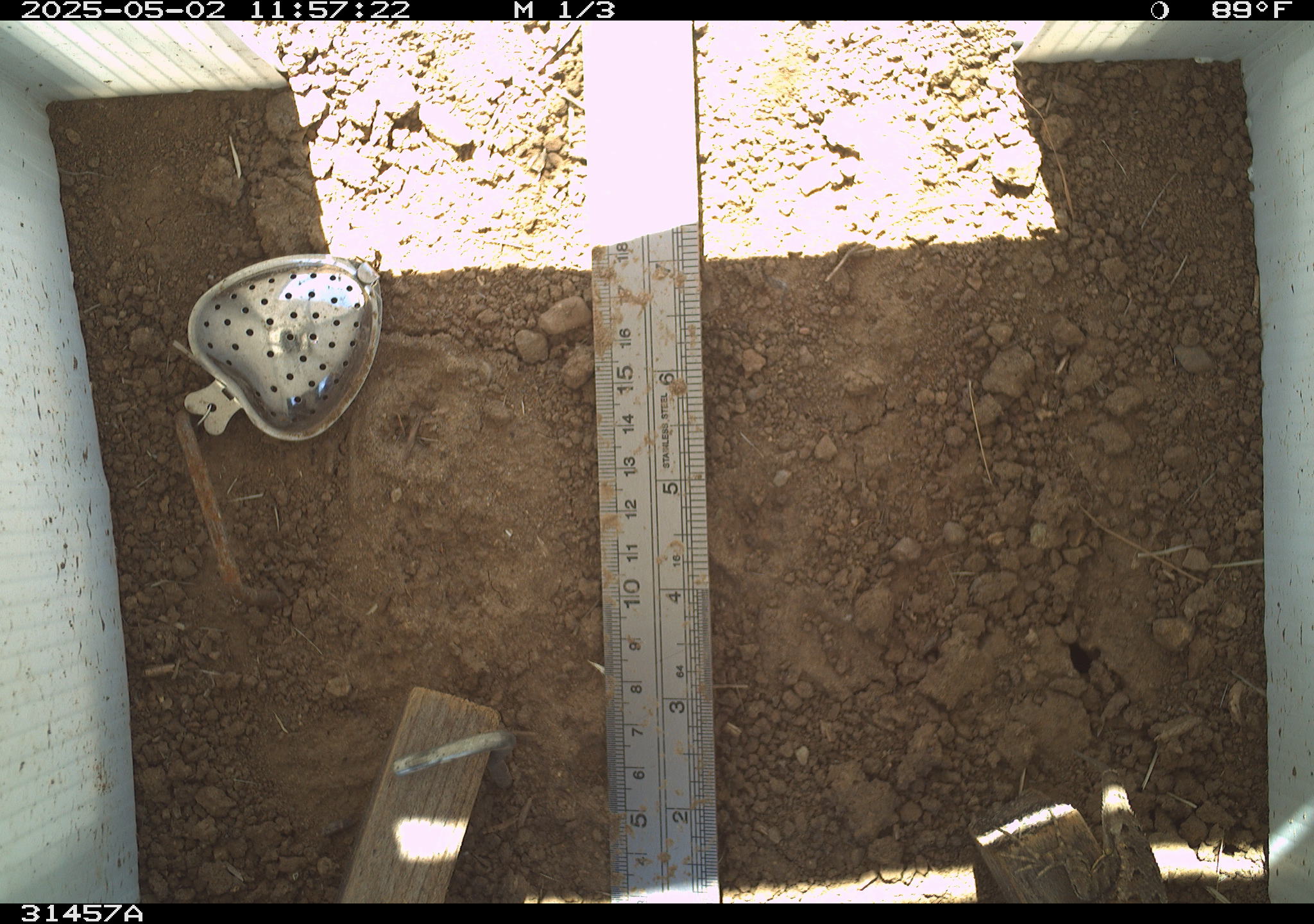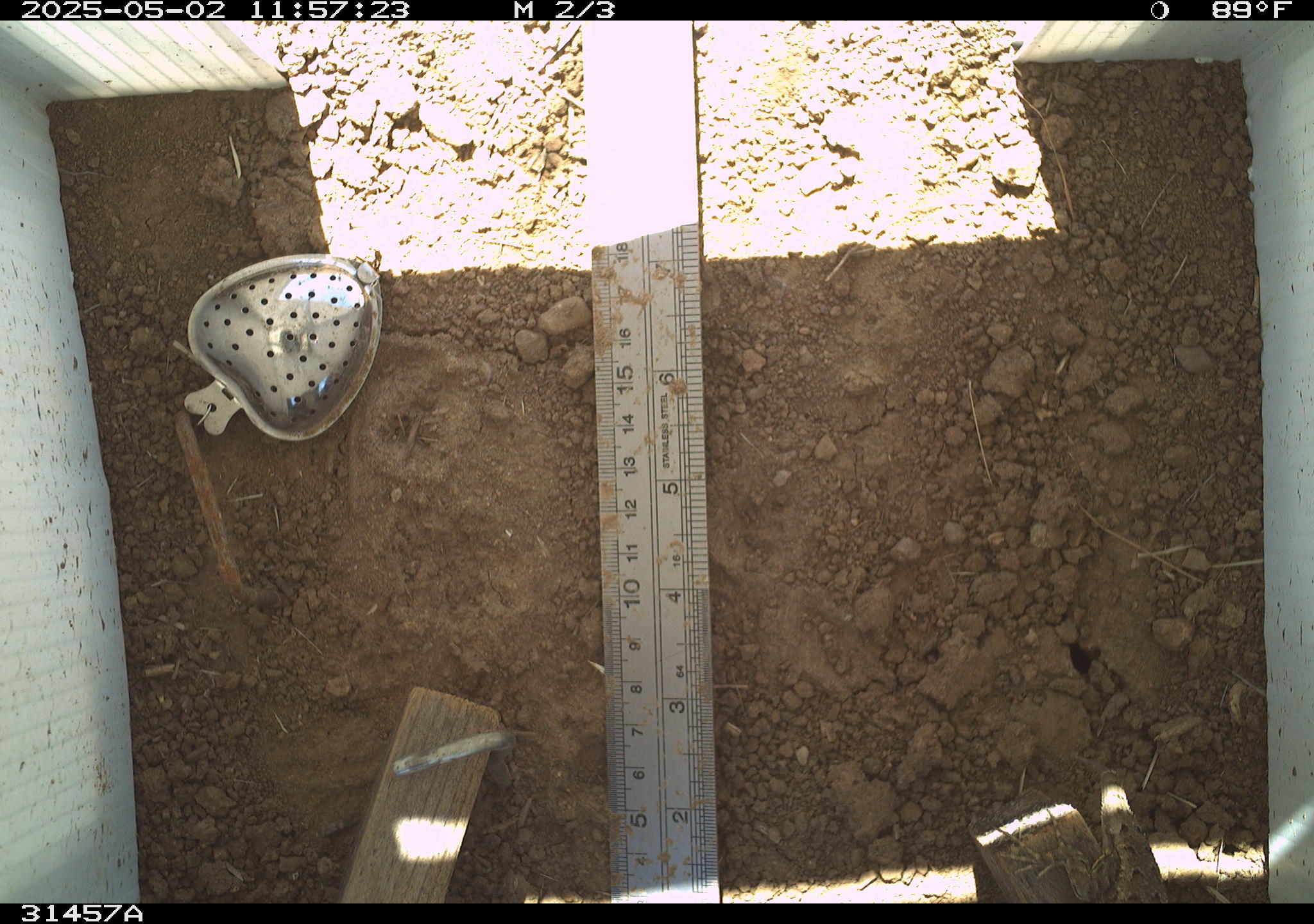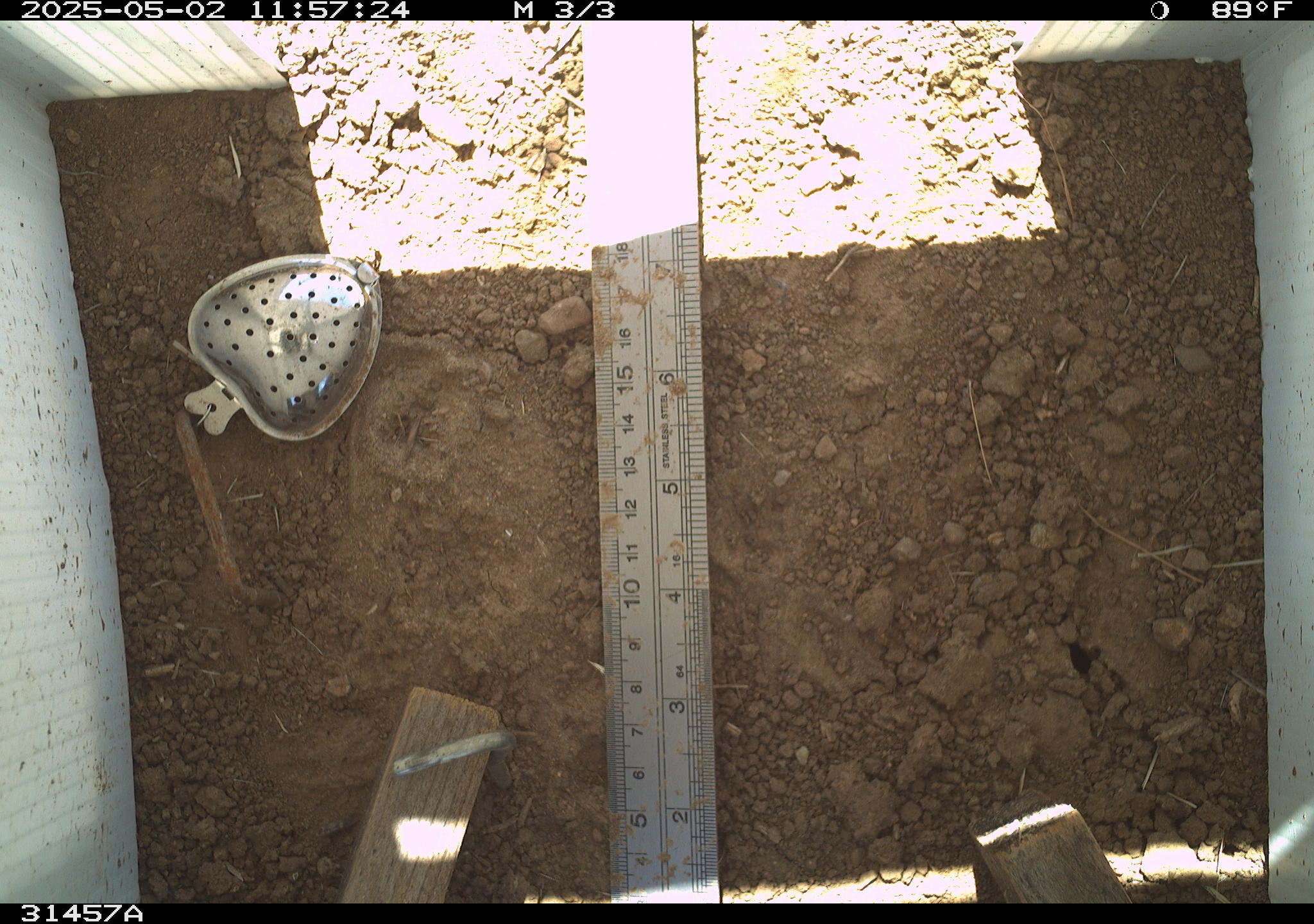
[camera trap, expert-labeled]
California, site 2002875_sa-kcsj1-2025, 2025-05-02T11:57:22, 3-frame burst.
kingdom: Animalia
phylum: Chordata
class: Reptilia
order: Squamata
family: Phrynosomatidae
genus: Sceloporus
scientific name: Sceloporus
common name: spiny lizards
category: sceloporus species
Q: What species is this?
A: Sceloporus species (spiny lizards) (Sceloporus).